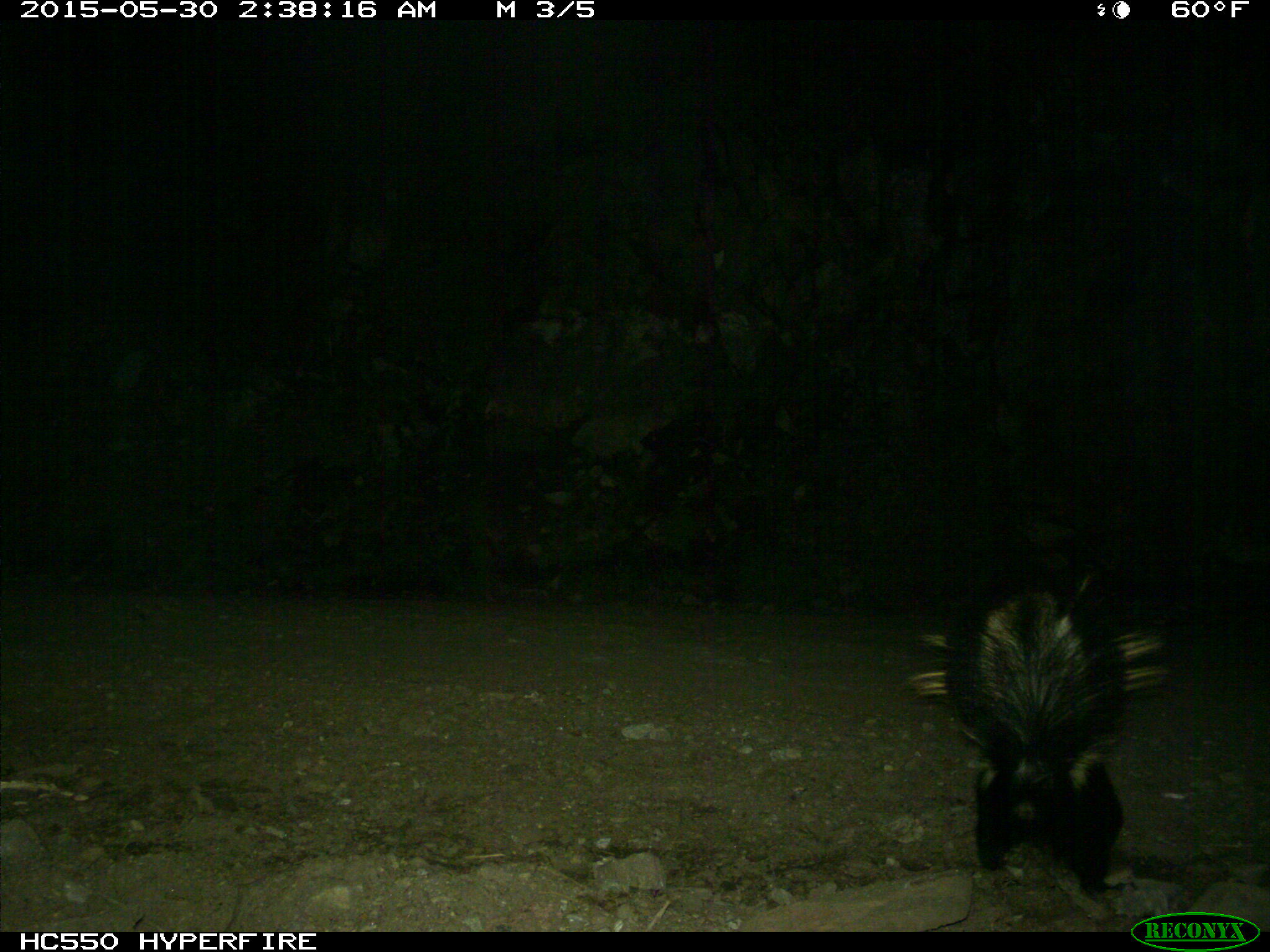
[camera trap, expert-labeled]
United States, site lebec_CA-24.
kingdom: Animalia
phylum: Chordata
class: Mammalia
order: Carnivora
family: Mephitidae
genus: Mephitis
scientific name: Mephitis mephitis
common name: striped skunk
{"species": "Mephitis mephitis (striped skunk)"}